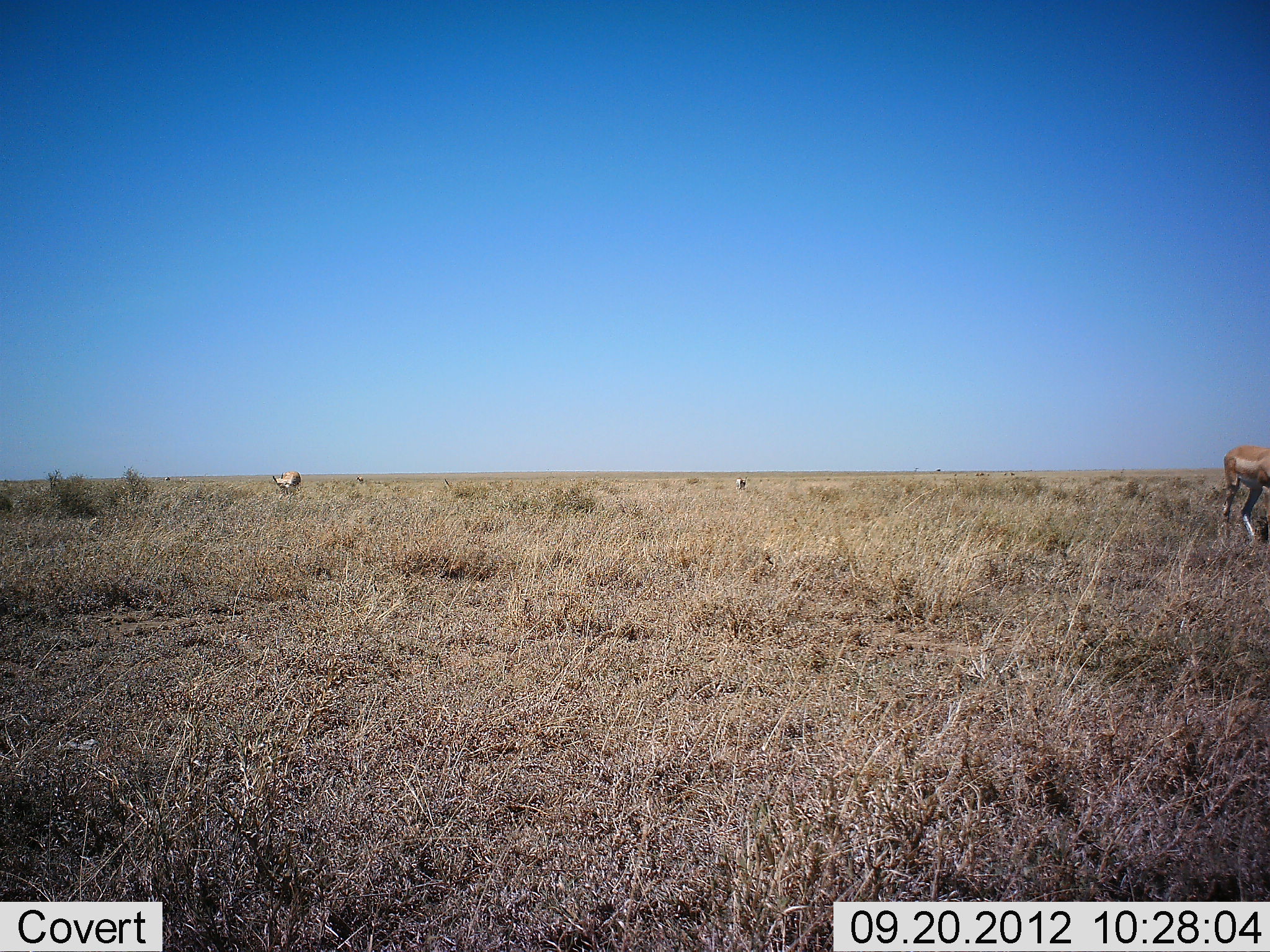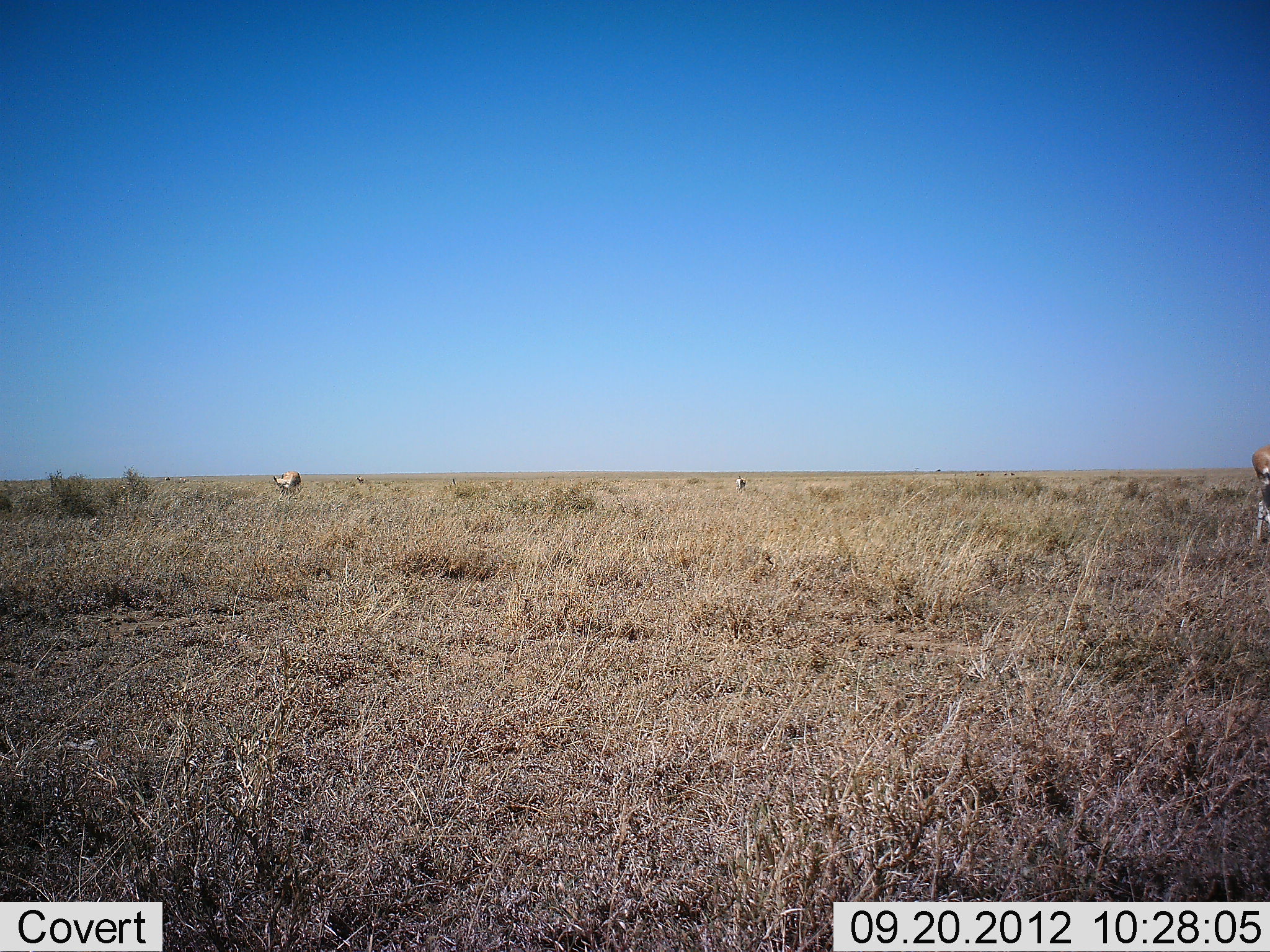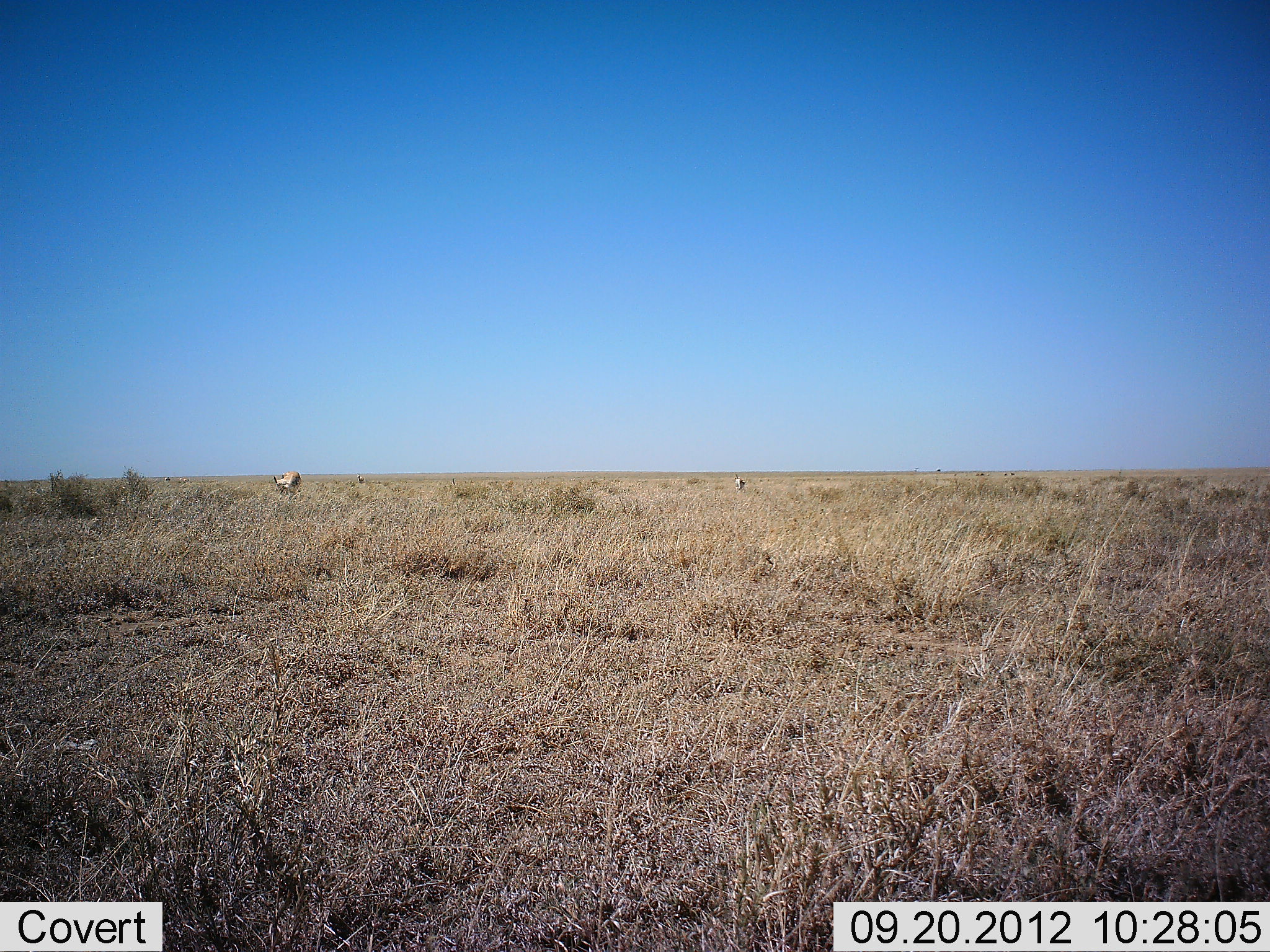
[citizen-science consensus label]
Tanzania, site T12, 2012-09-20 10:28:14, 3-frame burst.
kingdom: Animalia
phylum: Chordata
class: Mammalia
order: Artiodactyla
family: Bovidae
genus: Aepyceros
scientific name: Aepyceros melampus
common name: impala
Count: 2.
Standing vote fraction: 30%.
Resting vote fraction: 0%.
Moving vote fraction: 90%.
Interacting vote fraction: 0%.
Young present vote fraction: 0%.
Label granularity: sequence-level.